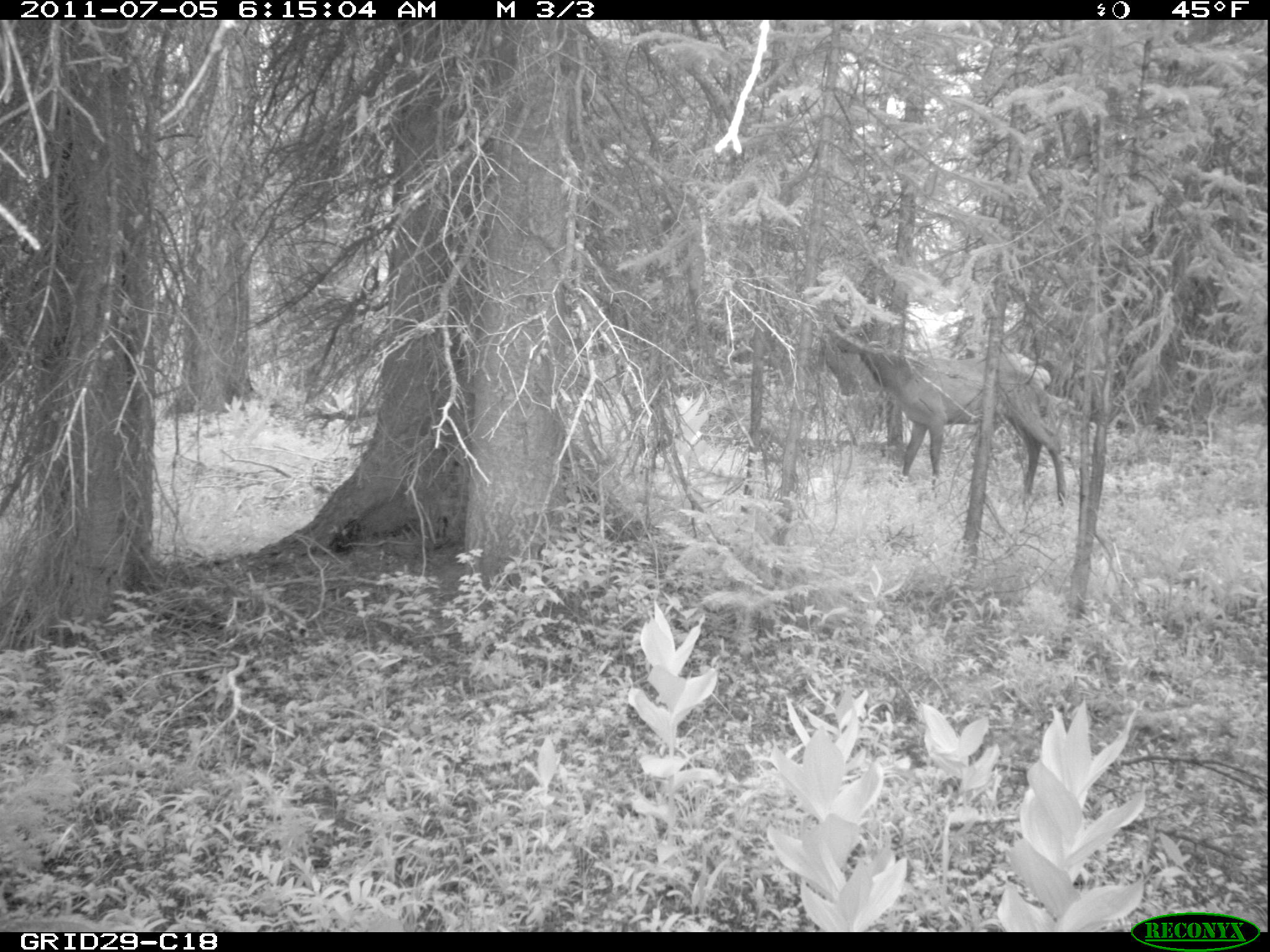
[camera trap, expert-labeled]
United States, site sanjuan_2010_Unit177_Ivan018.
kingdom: Animalia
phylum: Chordata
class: Mammalia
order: Artiodactyla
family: Cervidae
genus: Cervus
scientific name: Cervus elaphus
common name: red deer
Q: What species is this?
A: Cervus elaphus (red deer).